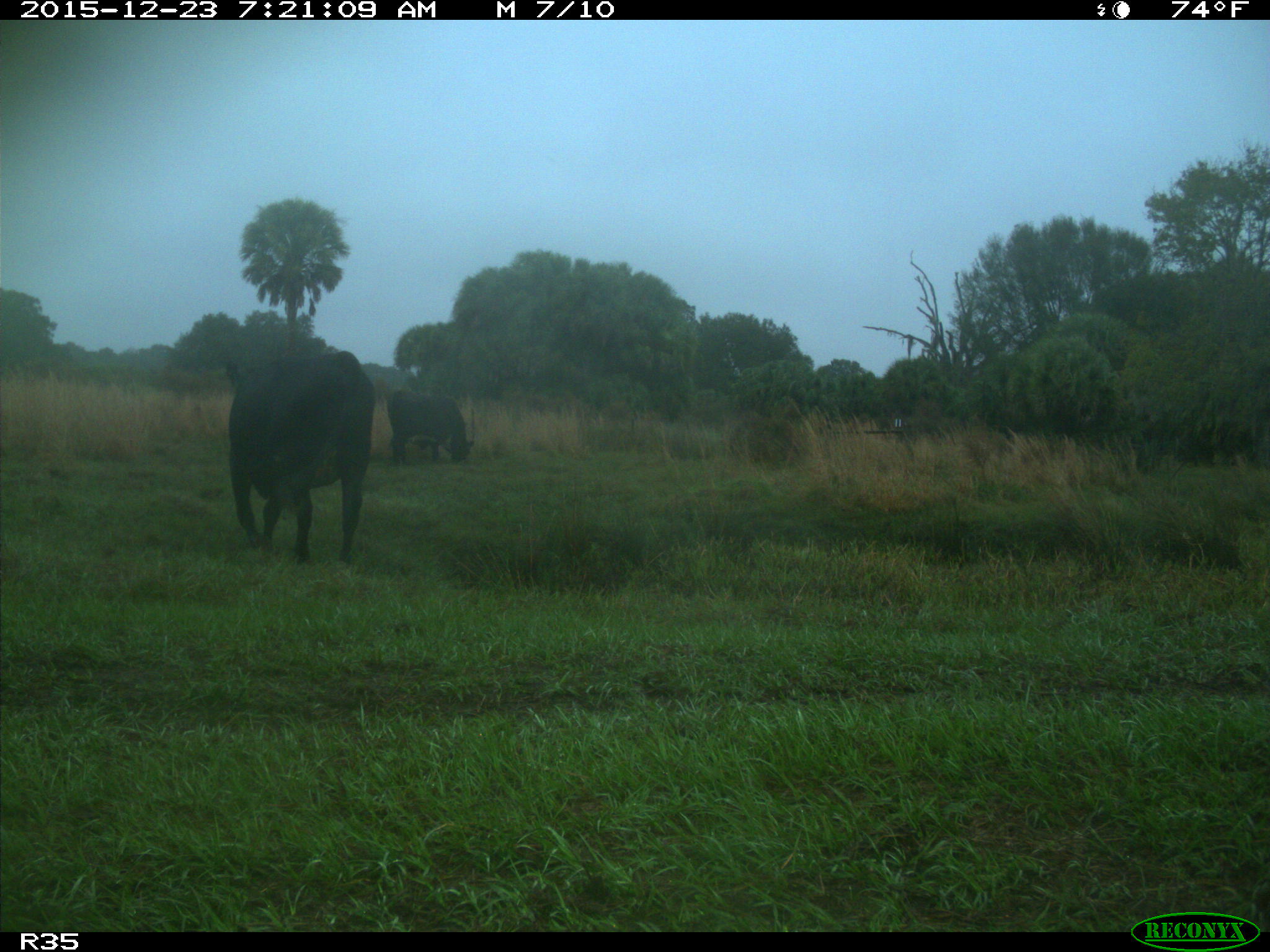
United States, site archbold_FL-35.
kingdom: Animalia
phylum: Chordata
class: Mammalia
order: Artiodactyla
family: Bovidae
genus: Bos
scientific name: Bos taurus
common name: domestic cow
Bos taurus (domestic cow).